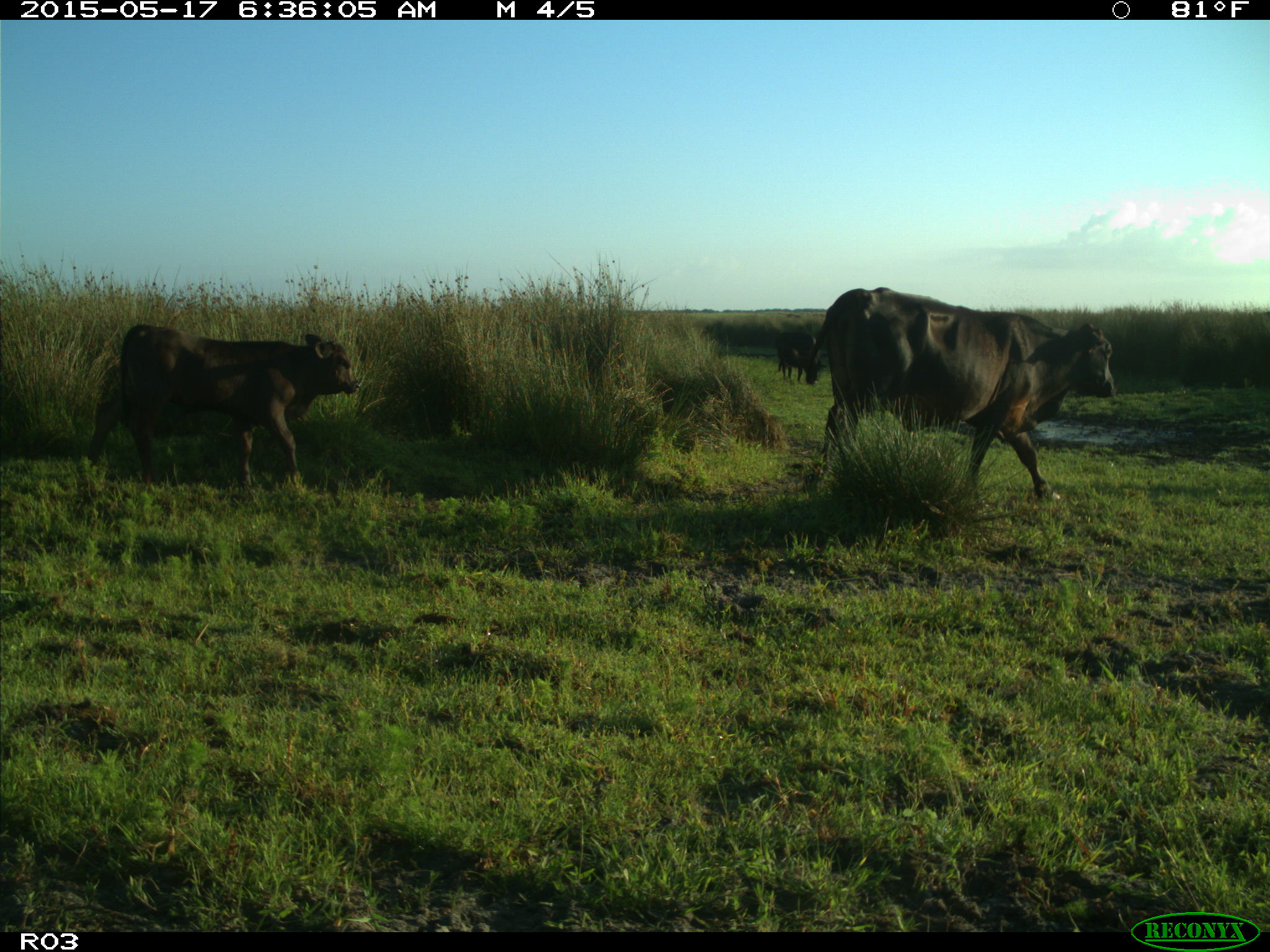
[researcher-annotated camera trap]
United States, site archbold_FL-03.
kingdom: Animalia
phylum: Chordata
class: Mammalia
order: Artiodactyla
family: Bovidae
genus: Bos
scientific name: Bos taurus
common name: domestic cow